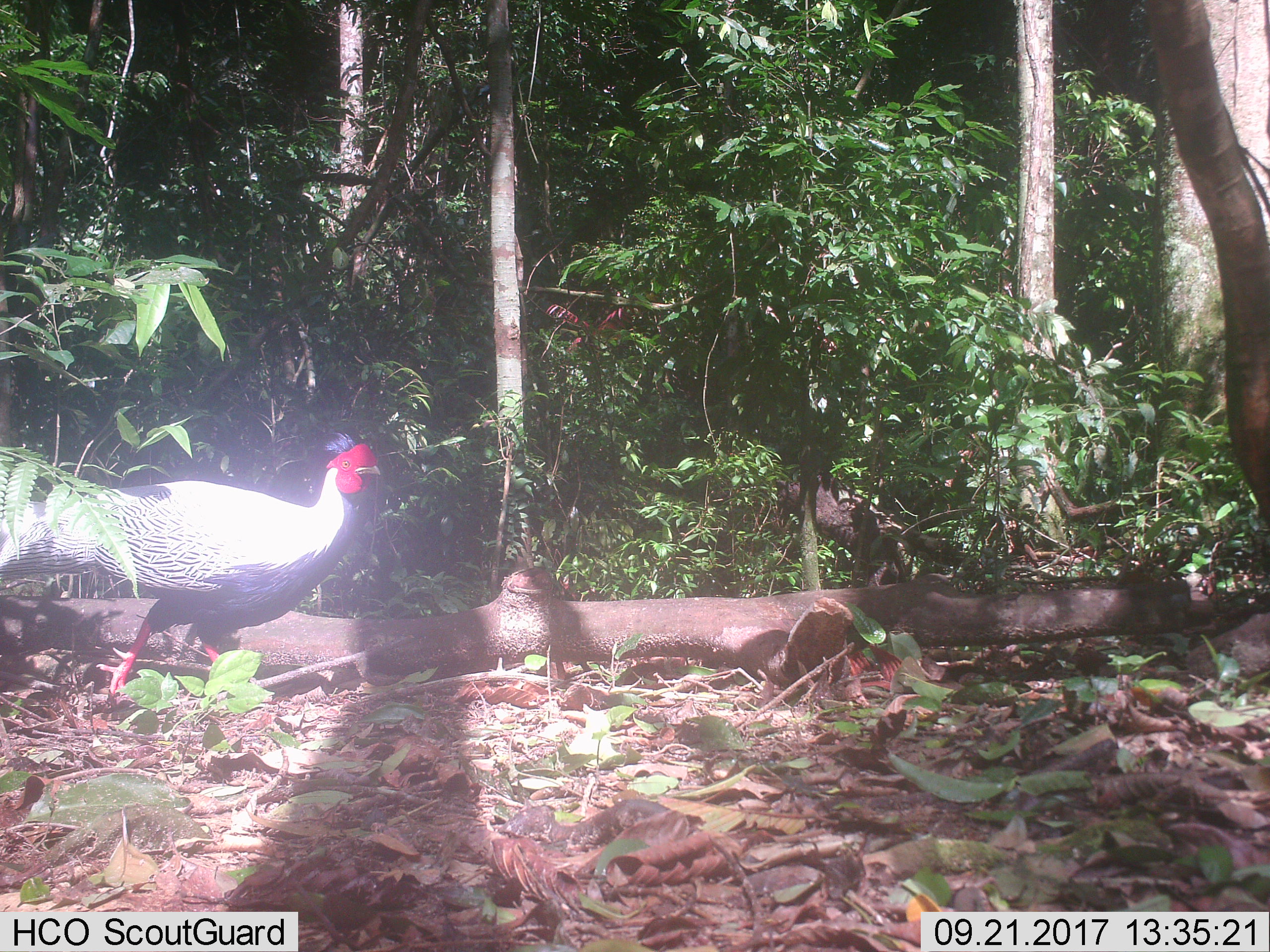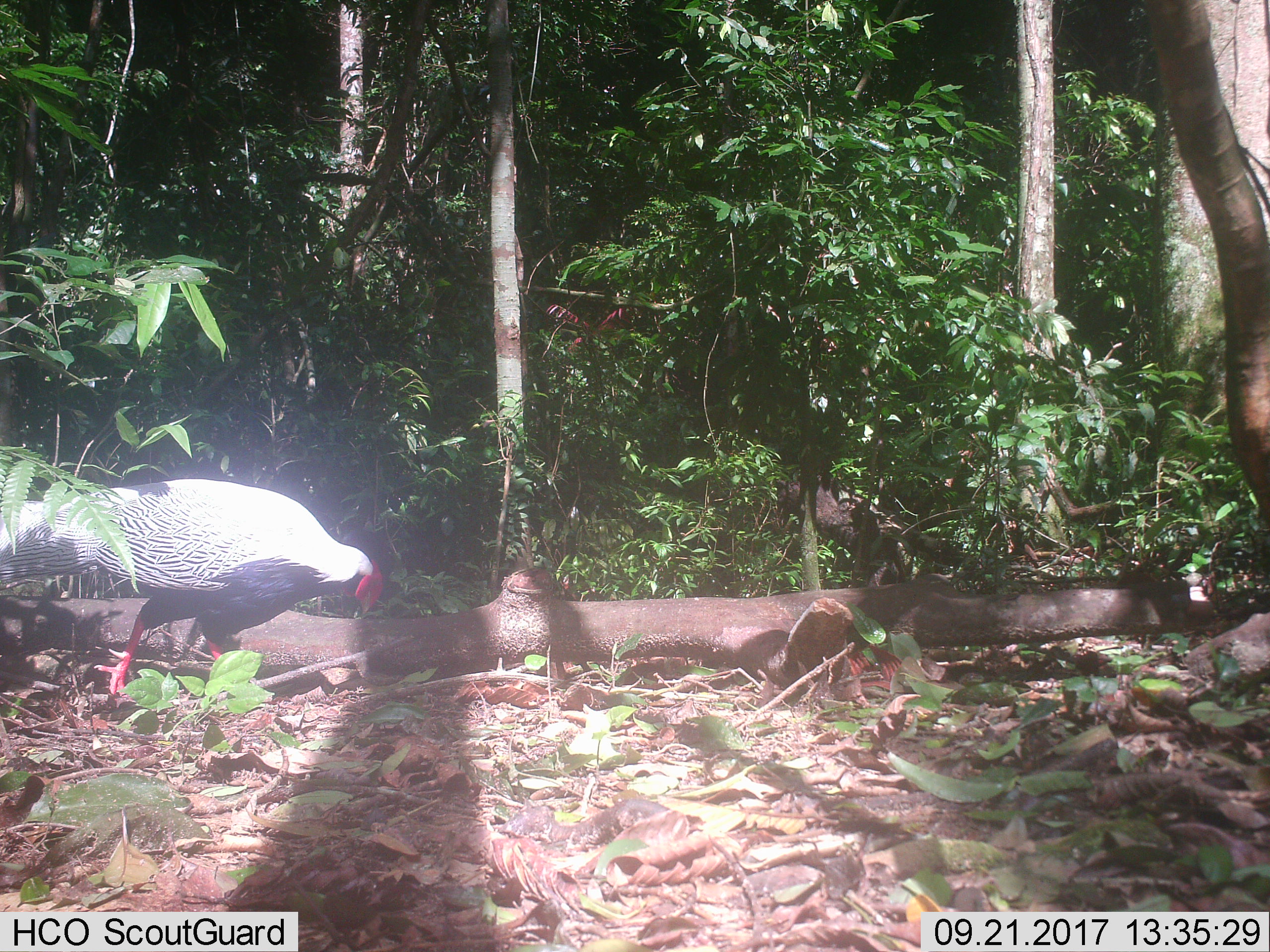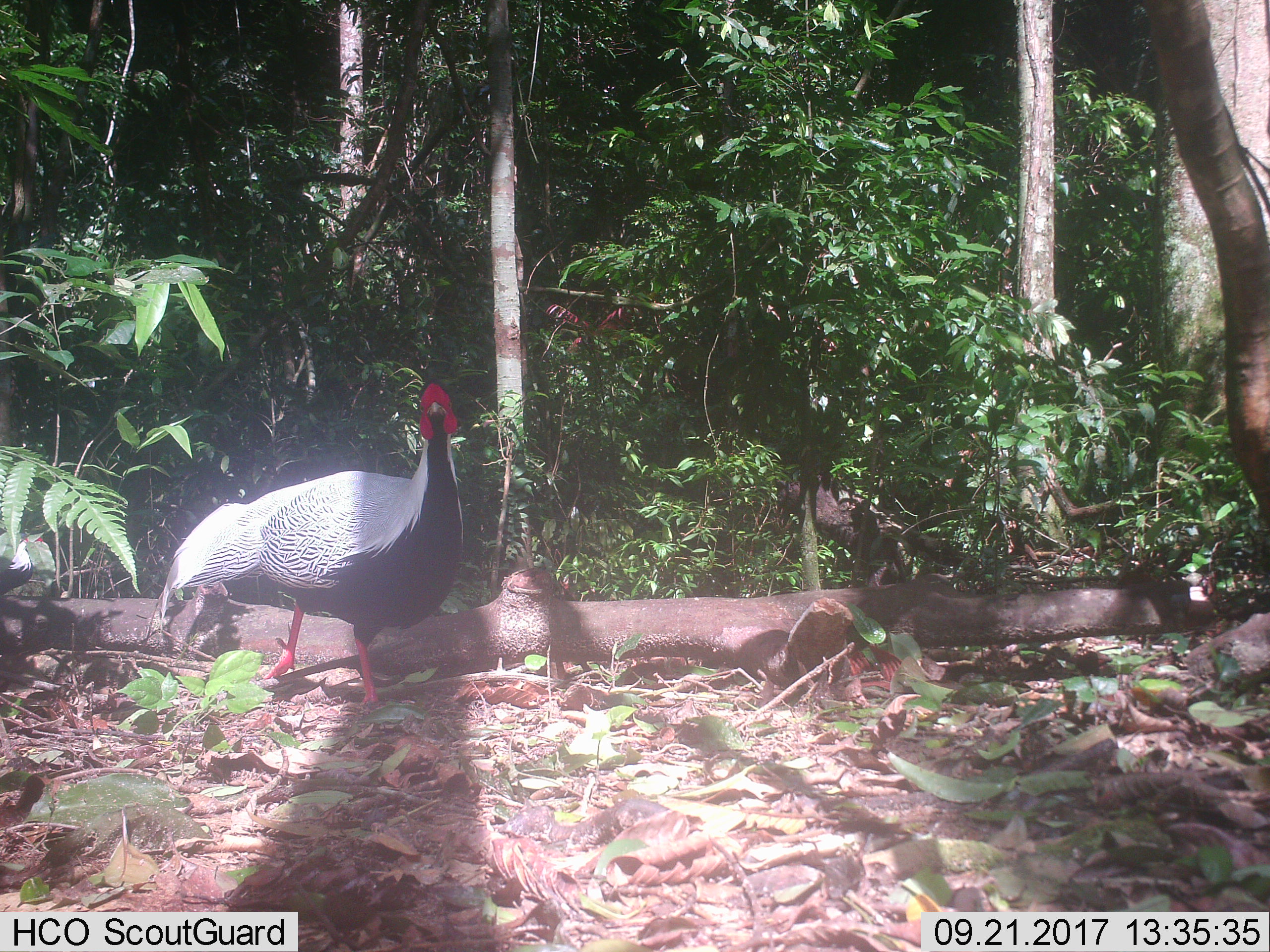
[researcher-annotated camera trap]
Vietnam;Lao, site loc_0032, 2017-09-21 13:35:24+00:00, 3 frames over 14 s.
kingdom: Animalia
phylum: Chordata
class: Aves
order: Galliformes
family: Phasianidae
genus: Lophura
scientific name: Lophura nycthemera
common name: silver pheasant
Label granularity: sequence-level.